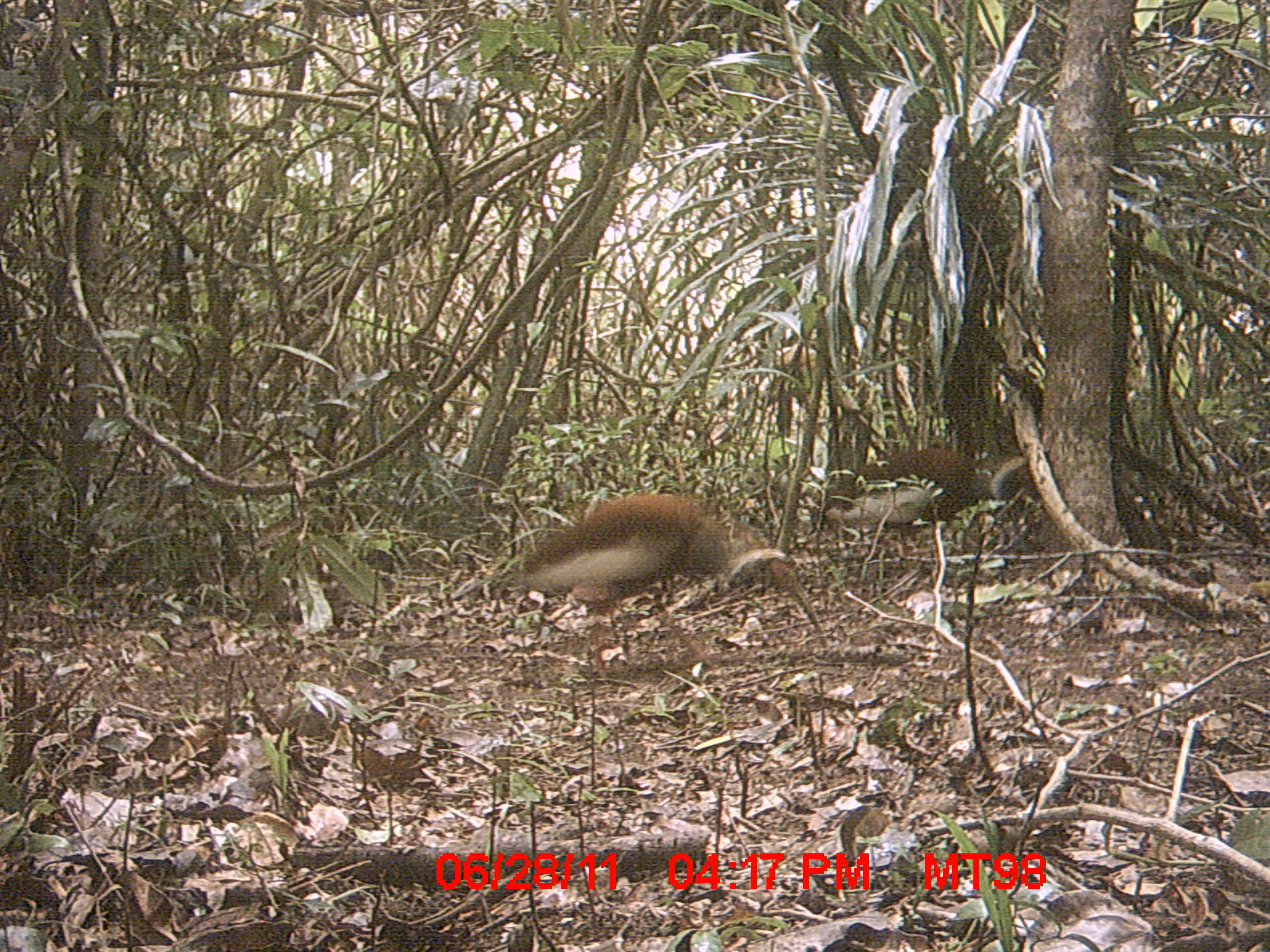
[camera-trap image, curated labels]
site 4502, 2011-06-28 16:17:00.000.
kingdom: Animalia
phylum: Chordata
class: Aves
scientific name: Aves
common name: bird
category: unknown bird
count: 2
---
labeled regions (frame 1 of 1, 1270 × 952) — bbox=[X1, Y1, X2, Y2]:
unknown bird: bbox=[511, 492, 829, 686]; bbox=[820, 441, 1033, 528]